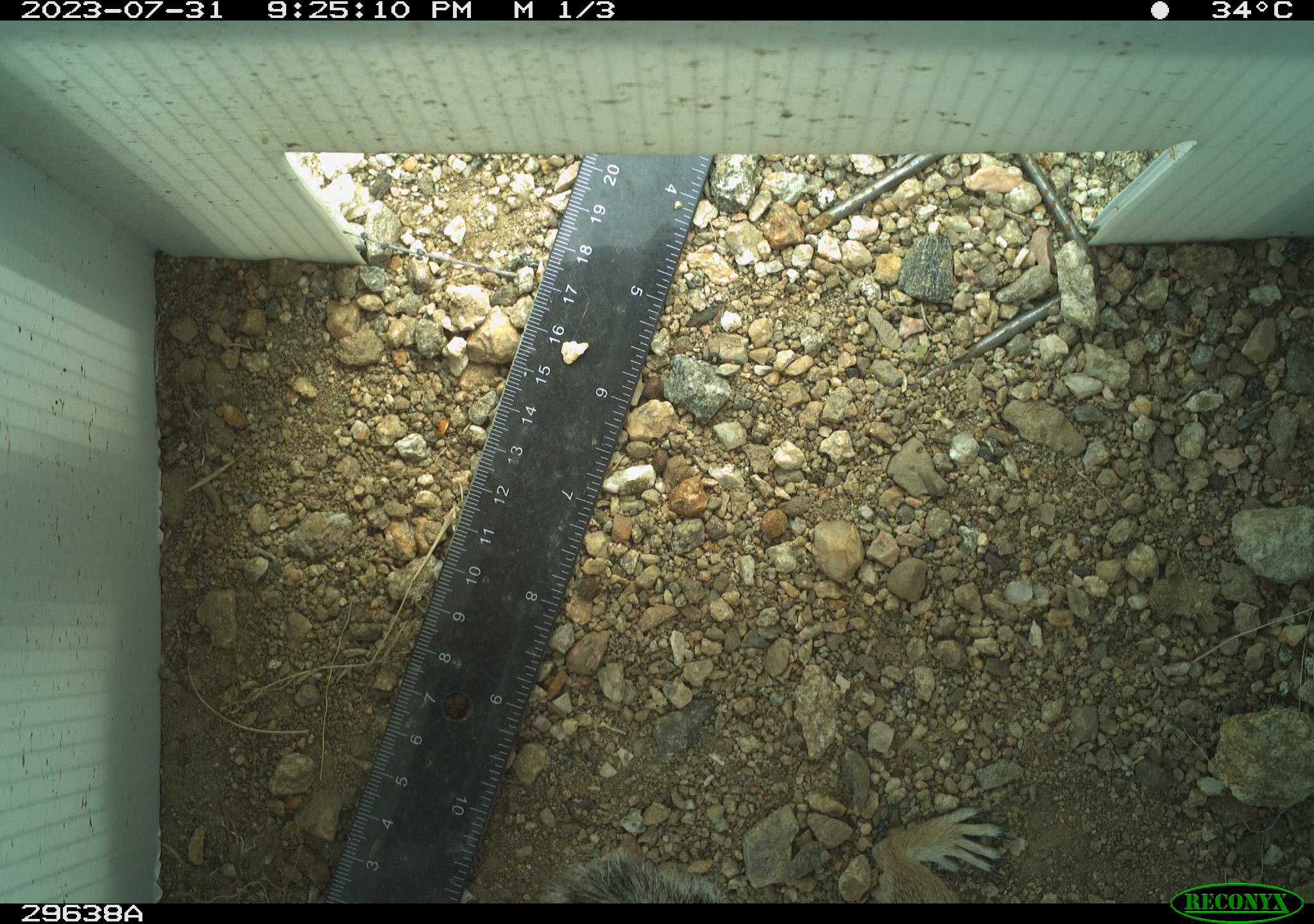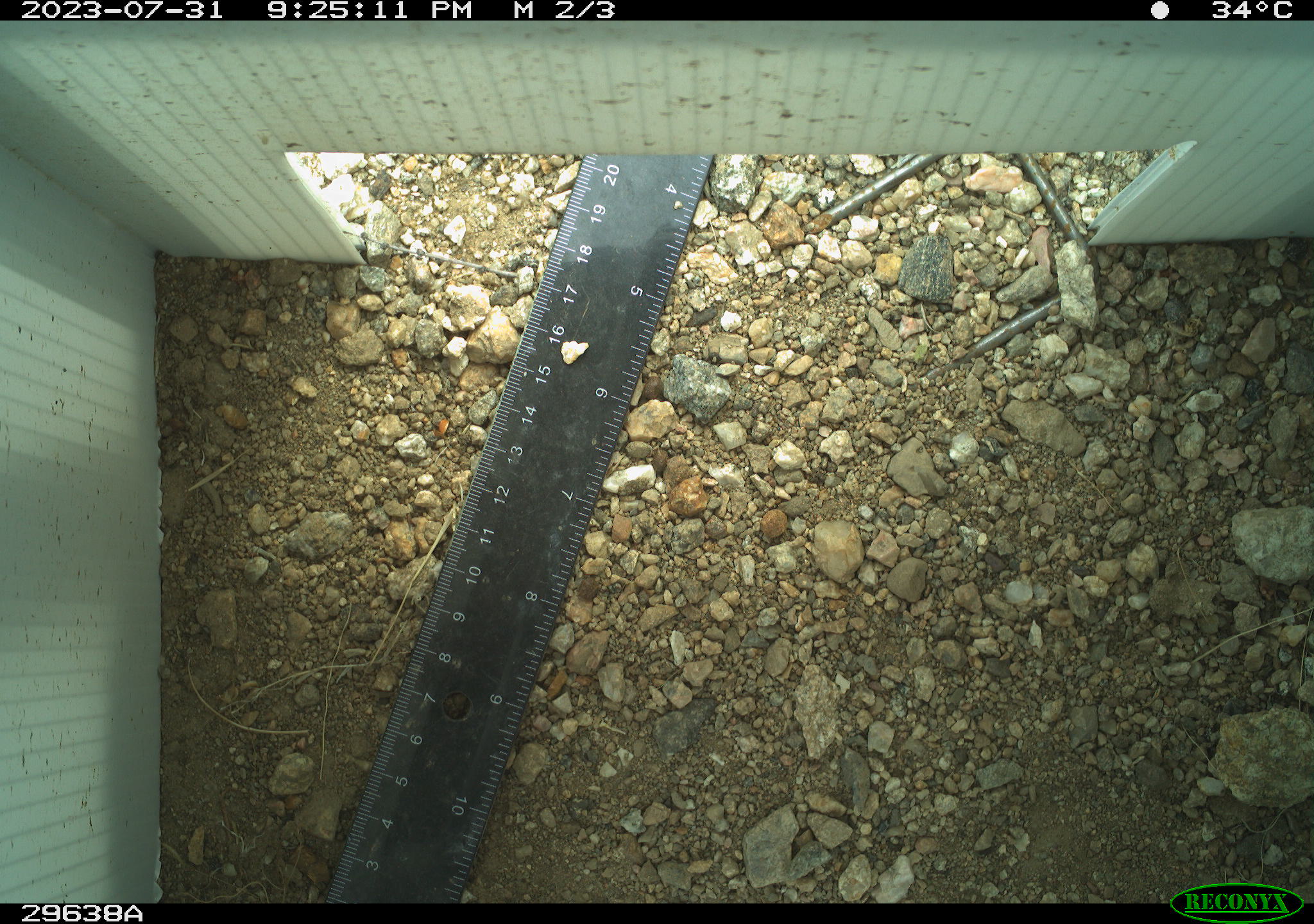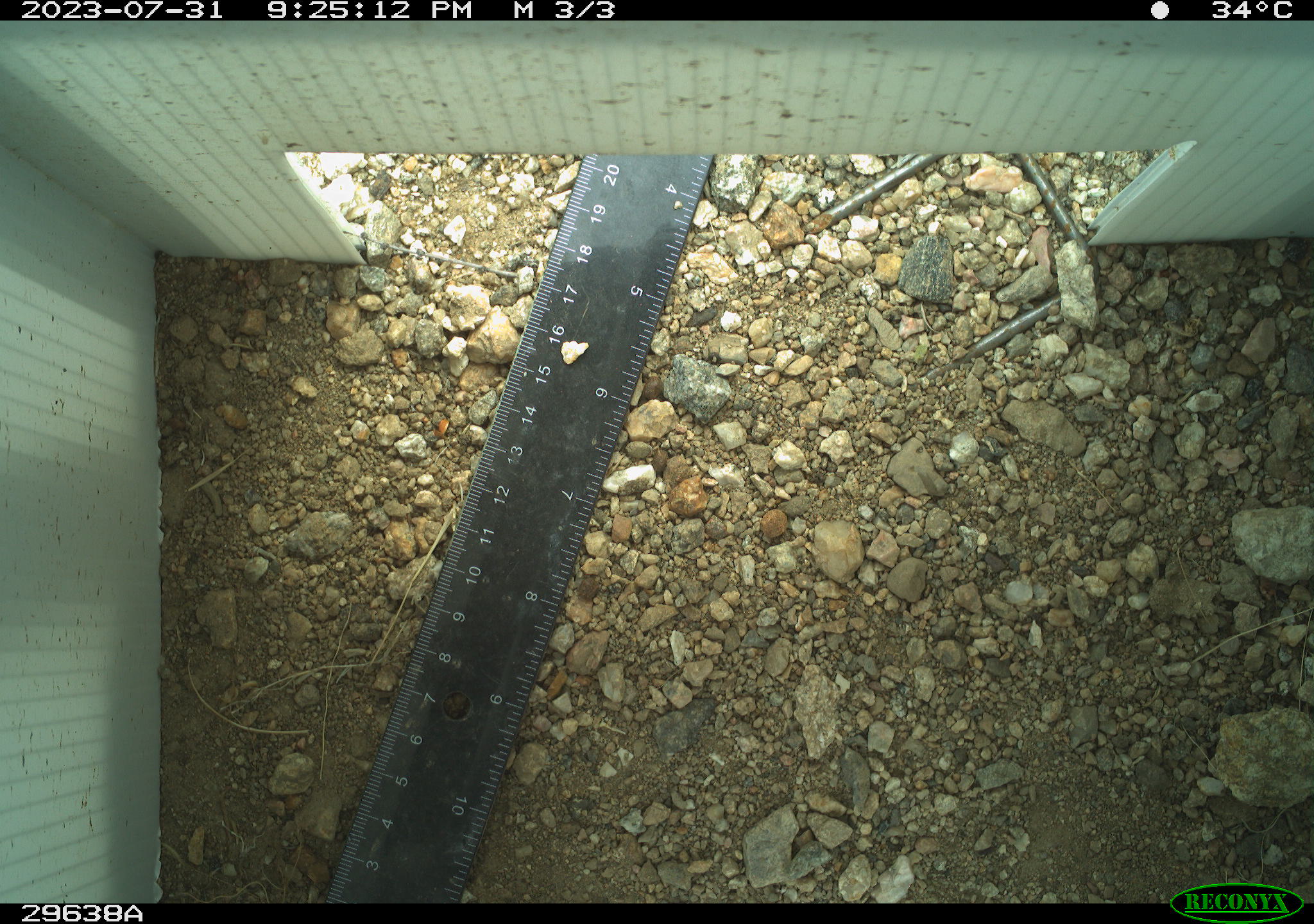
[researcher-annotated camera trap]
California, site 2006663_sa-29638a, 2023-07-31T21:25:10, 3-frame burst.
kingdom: Animalia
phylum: Chordata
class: Mammalia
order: Rodentia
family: Sciuridae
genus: Ammospermophilus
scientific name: Ammospermophilus leucurus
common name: white-tailed antelope squirrel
White-tailed antelope squirrel (Ammospermophilus leucurus).